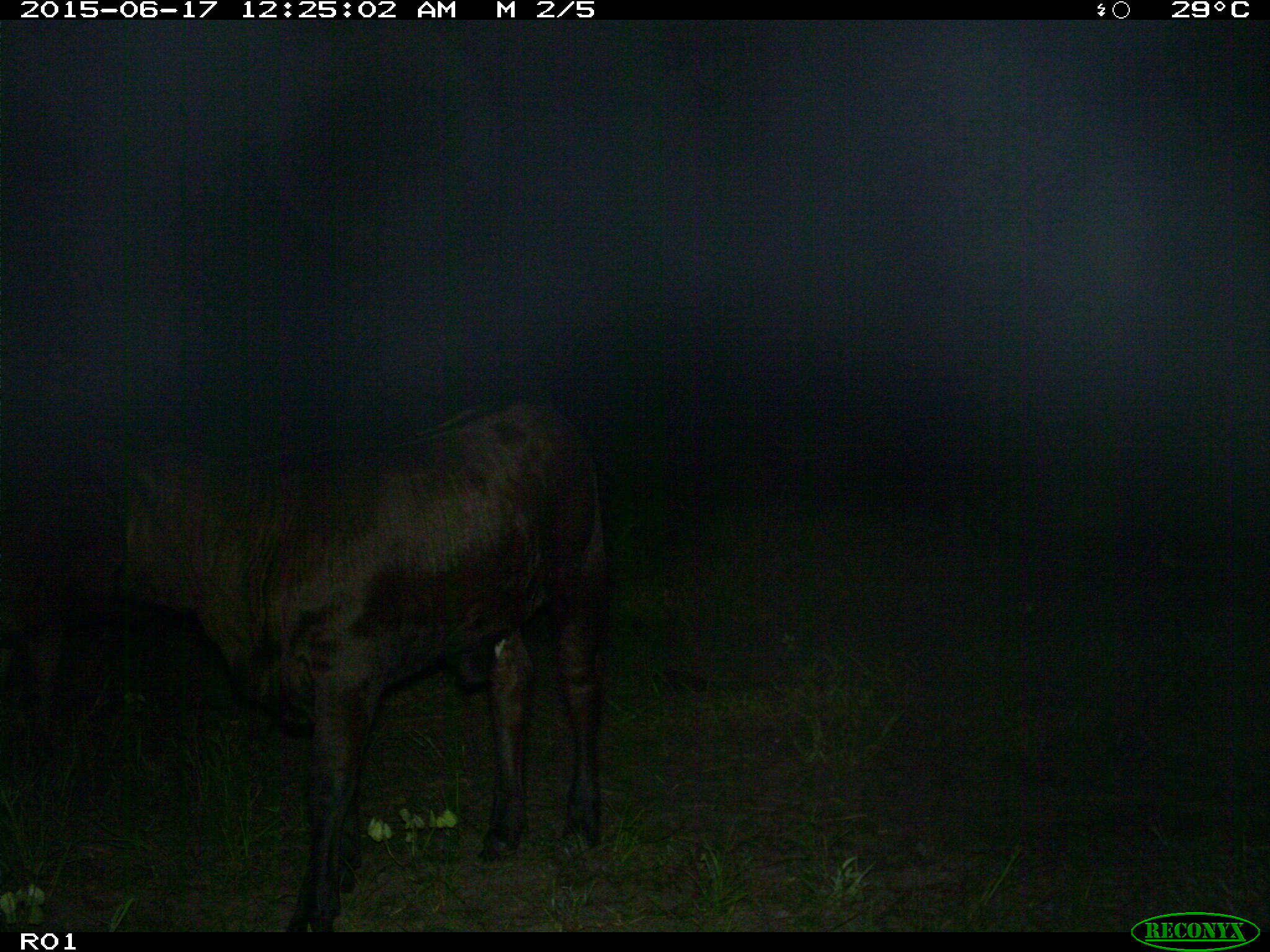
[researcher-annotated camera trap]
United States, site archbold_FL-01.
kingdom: Animalia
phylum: Chordata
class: Mammalia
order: Artiodactyla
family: Bovidae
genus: Bos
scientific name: Bos taurus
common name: domestic cow